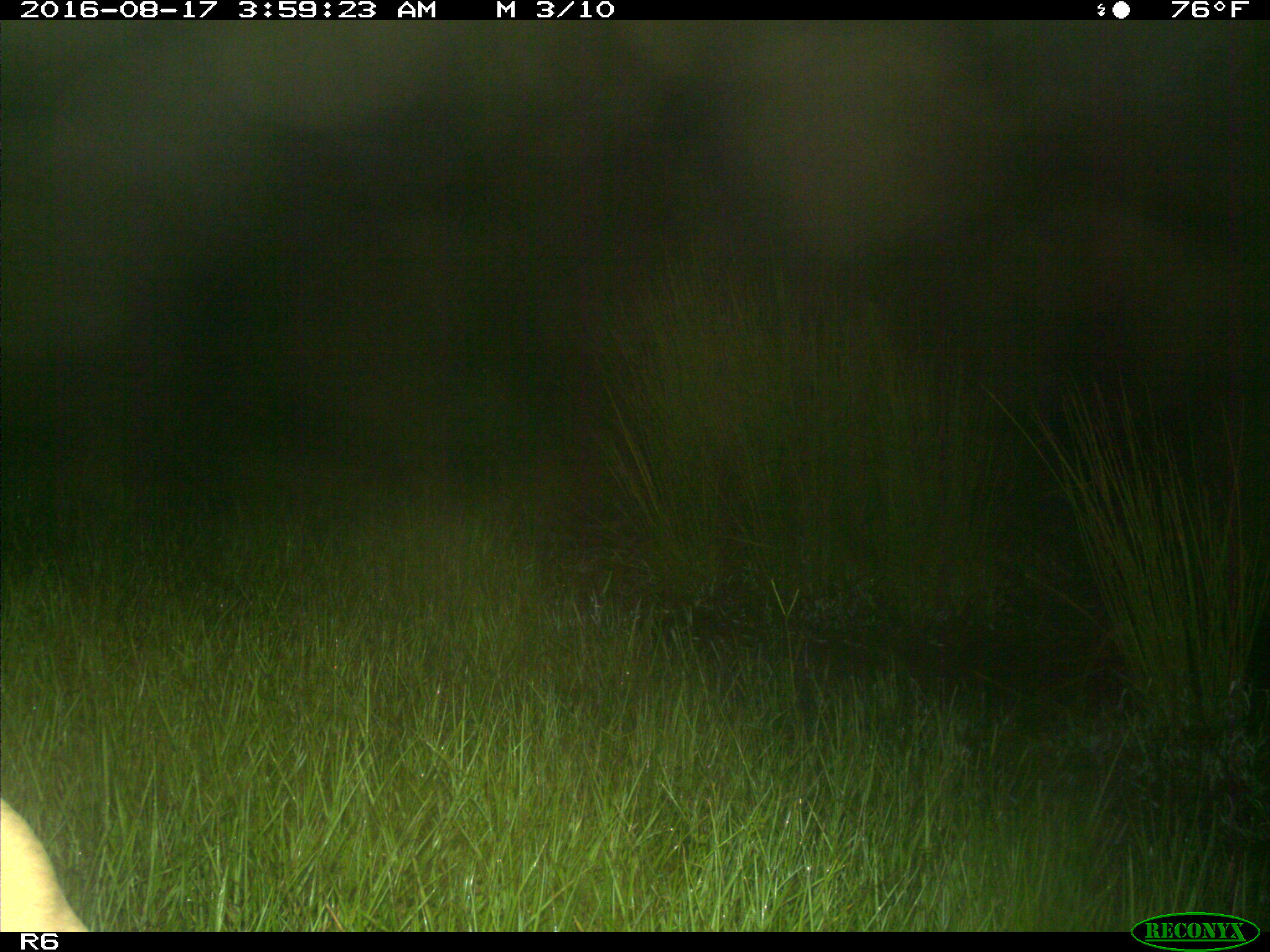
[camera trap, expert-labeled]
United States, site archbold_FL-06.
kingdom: Animalia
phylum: Chordata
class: Mammalia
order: Artiodactyla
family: Bovidae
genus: Bos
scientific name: Bos taurus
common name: domestic cow